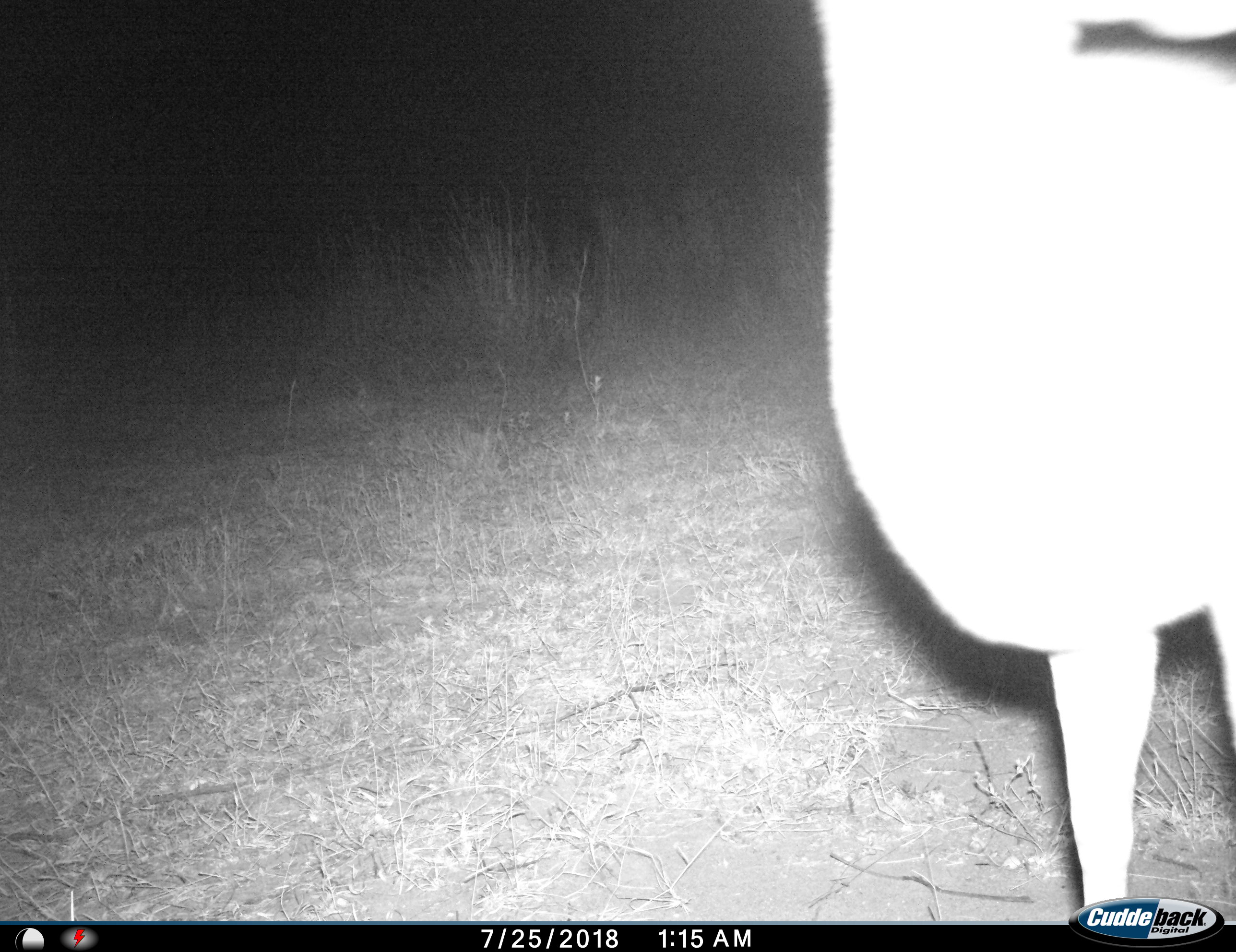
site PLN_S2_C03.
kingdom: Animalia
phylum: Chordata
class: Mammalia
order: Artiodactyla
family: Bovidae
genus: Aepyceros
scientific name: Aepyceros melampus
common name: impala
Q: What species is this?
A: Impala (Aepyceros melampus).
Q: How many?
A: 1.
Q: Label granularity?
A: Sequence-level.